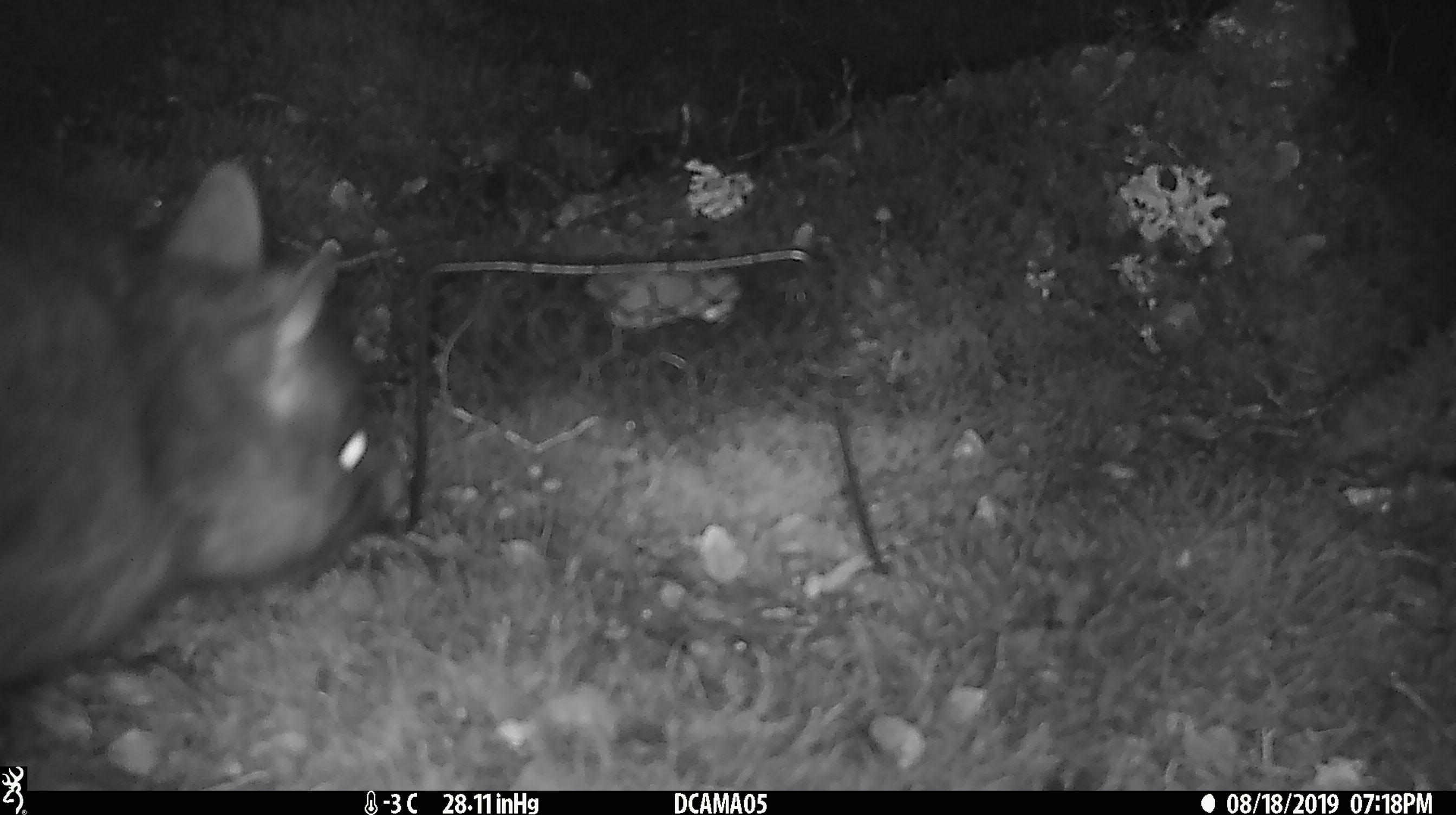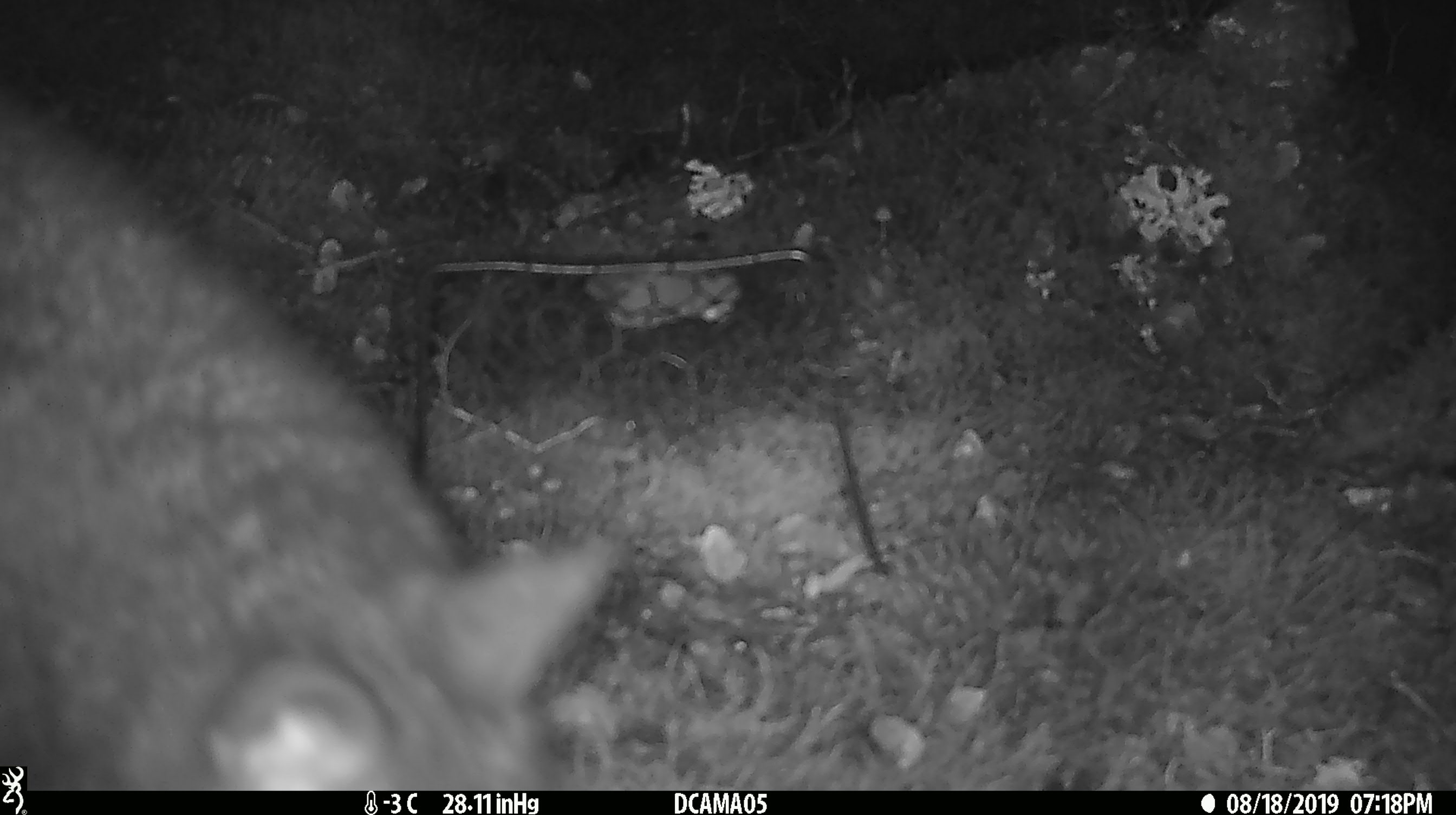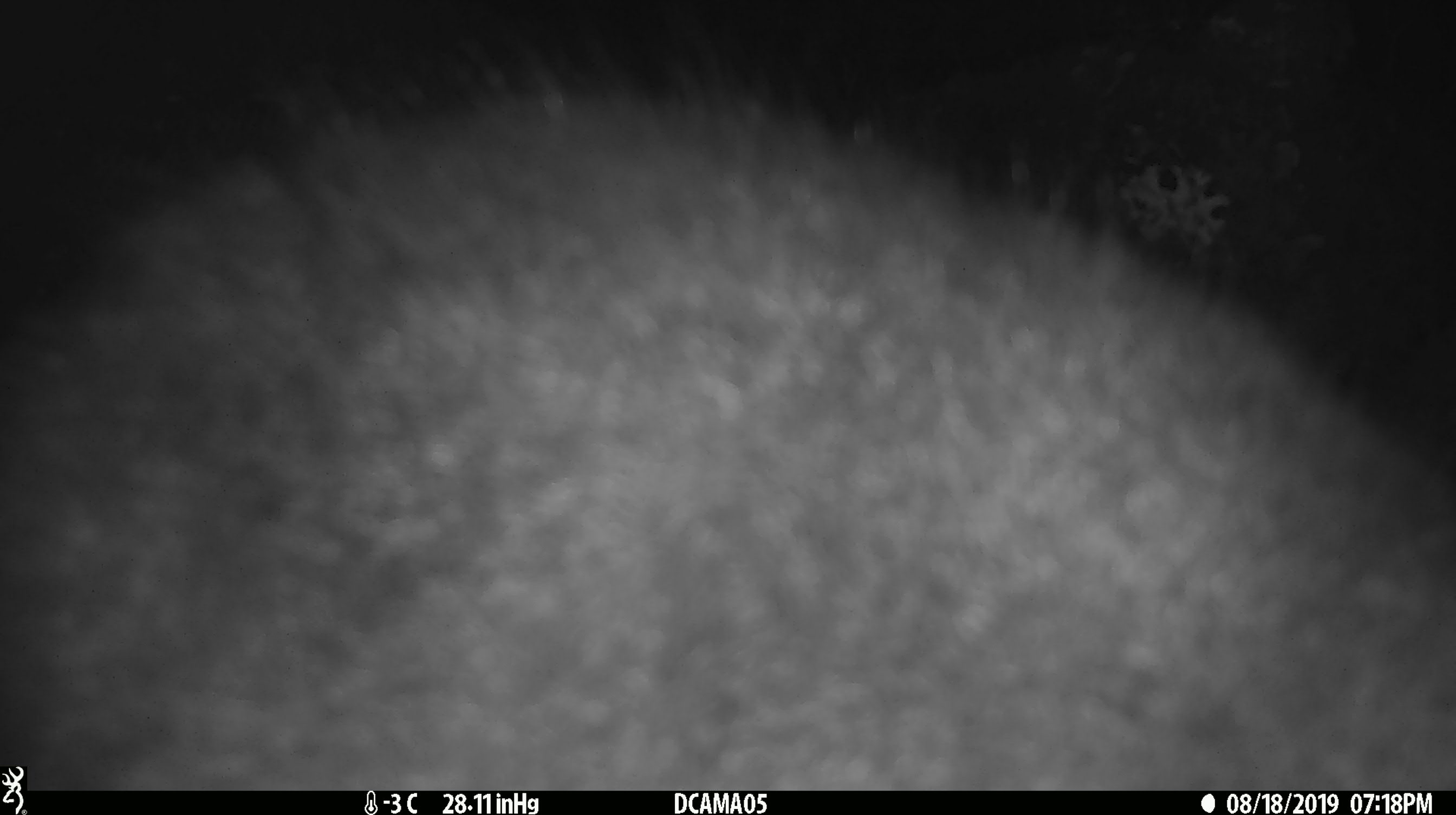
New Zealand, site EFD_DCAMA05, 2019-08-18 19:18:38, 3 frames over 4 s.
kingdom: Animalia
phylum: Chordata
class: Mammalia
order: Diprotodontia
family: Phalangeridae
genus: Trichosurus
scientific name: Trichosurus vulpecula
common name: common brushtail possum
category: possum